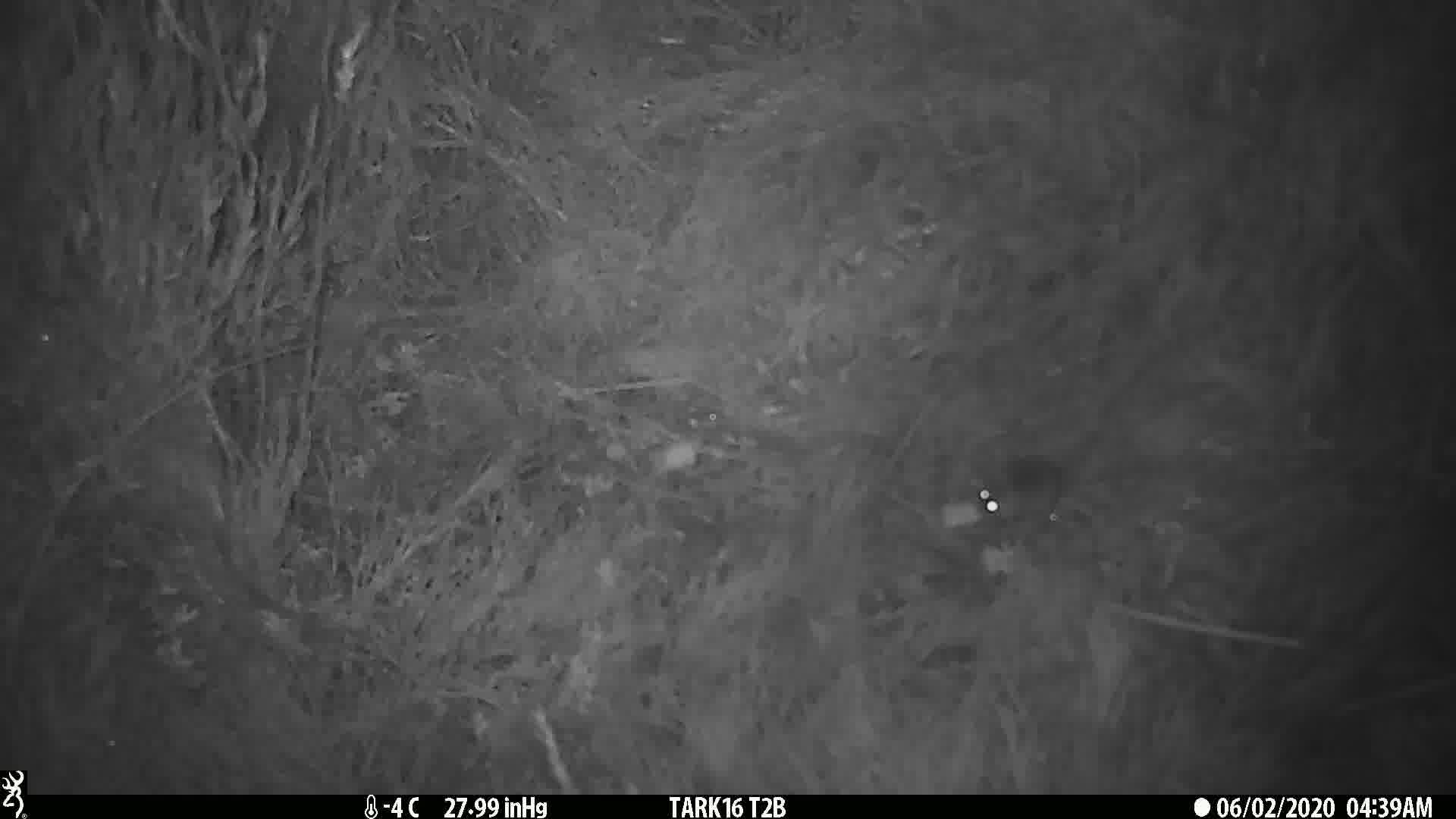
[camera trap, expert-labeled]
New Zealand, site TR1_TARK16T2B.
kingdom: Animalia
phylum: Chordata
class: Mammalia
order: Rodentia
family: Muridae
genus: Mus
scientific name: Mus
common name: mouse